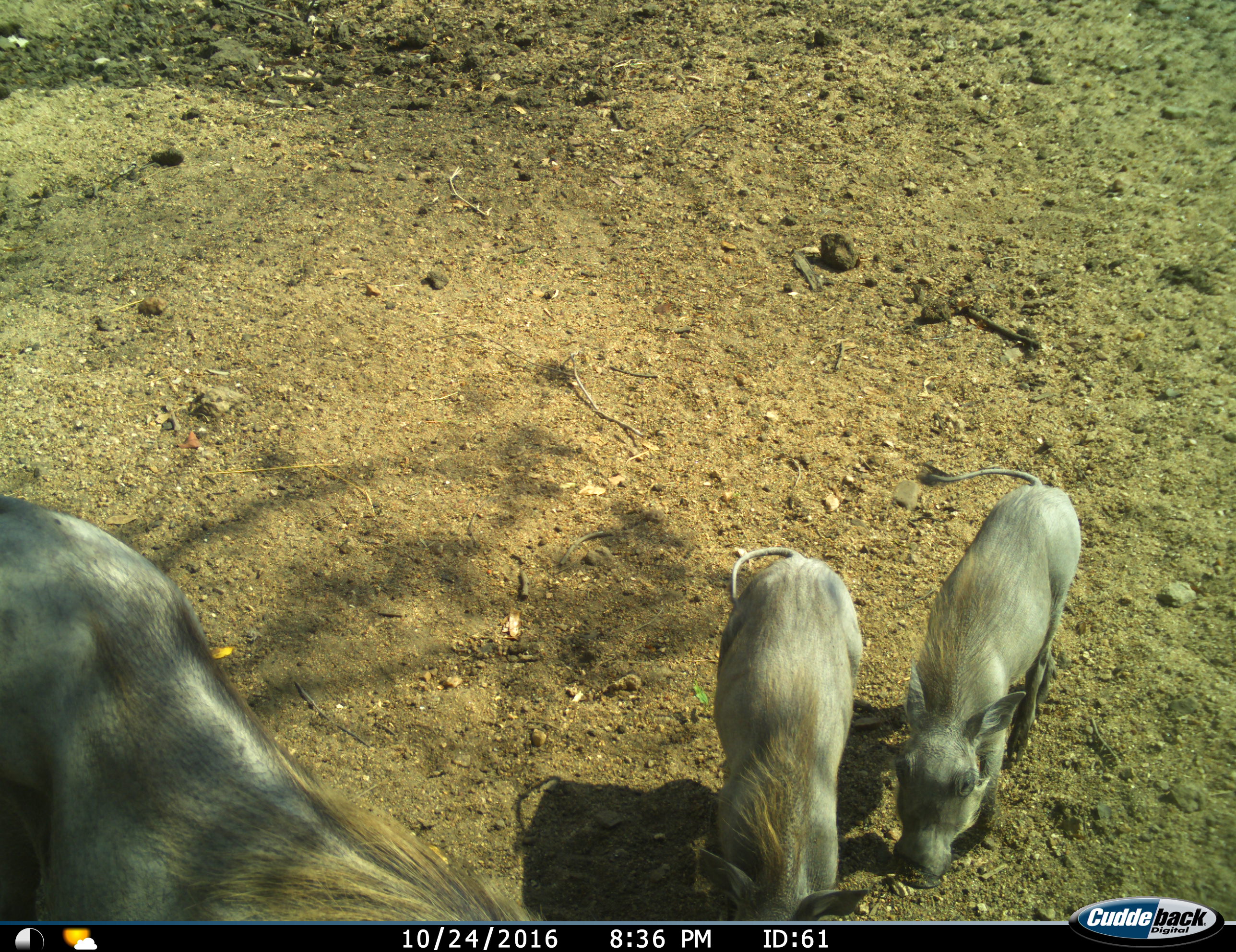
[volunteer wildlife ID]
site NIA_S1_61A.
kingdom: Animalia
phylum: Chordata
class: Mammalia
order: Artiodactyla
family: Suidae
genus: Phacochoerus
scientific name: Phacochoerus africanus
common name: warthog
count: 3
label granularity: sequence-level